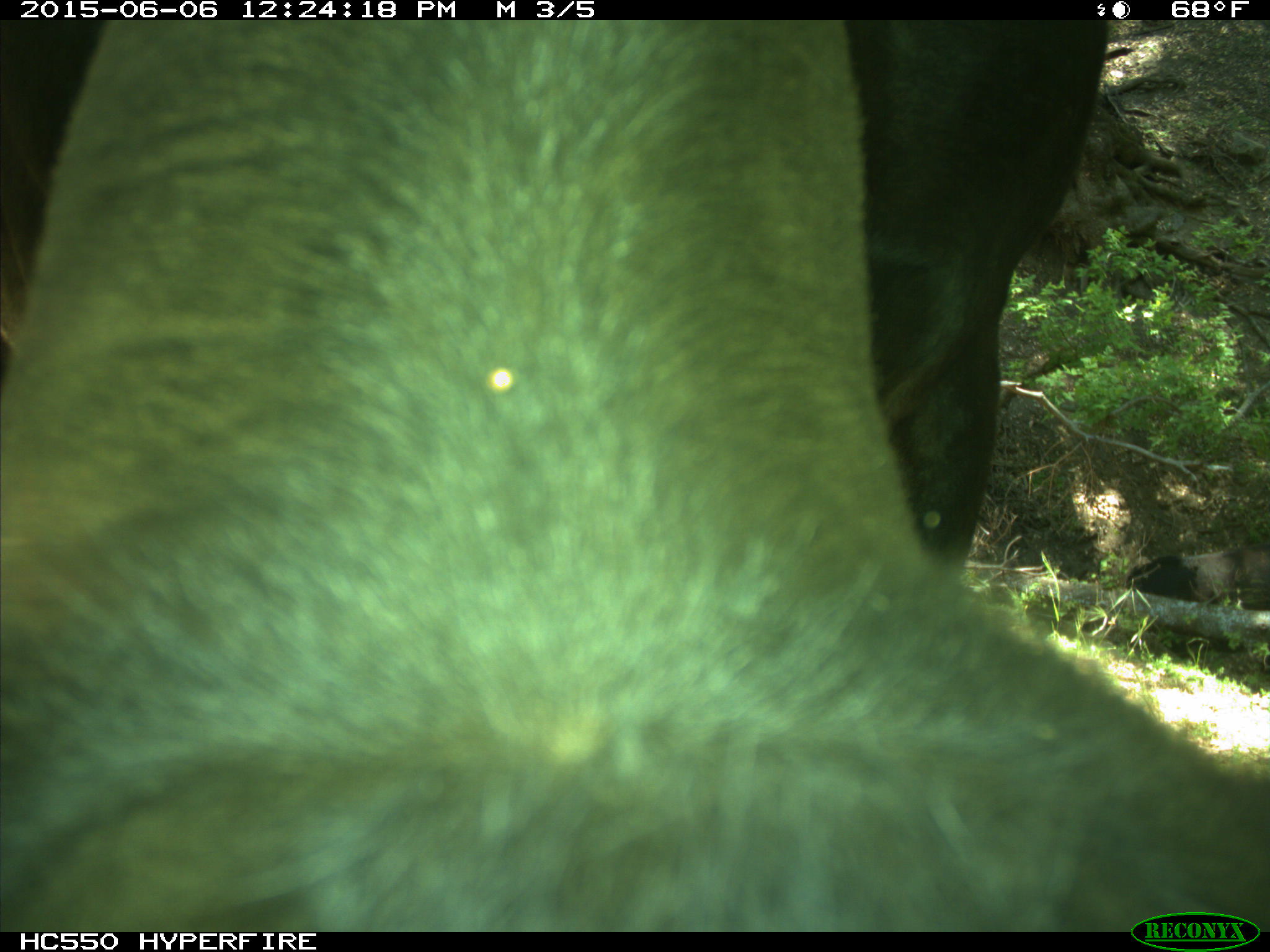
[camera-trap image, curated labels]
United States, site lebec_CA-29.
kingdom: Animalia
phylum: Chordata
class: Mammalia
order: Artiodactyla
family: Bovidae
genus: Bos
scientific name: Bos taurus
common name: domestic cow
Bos taurus (domestic cow).